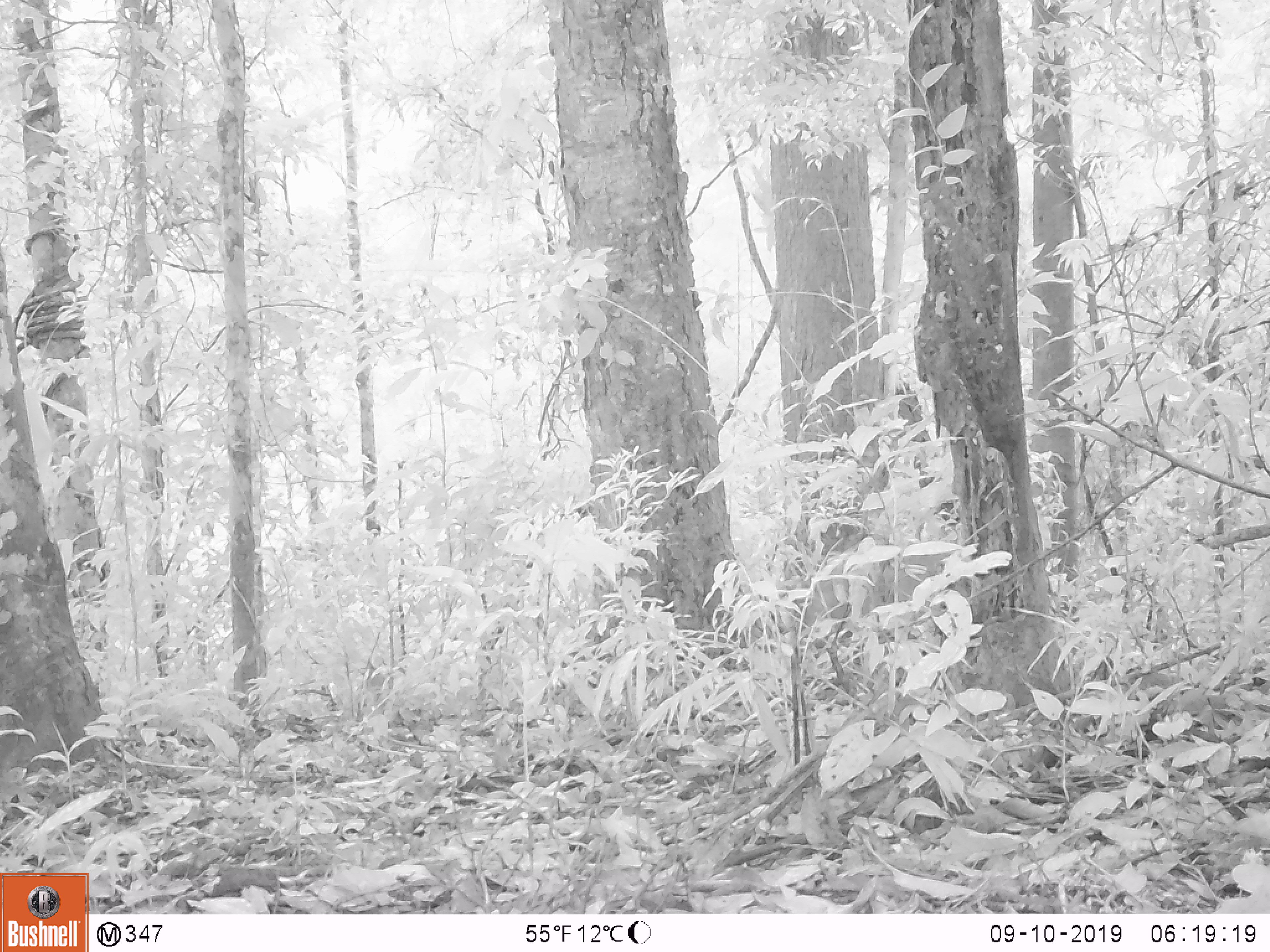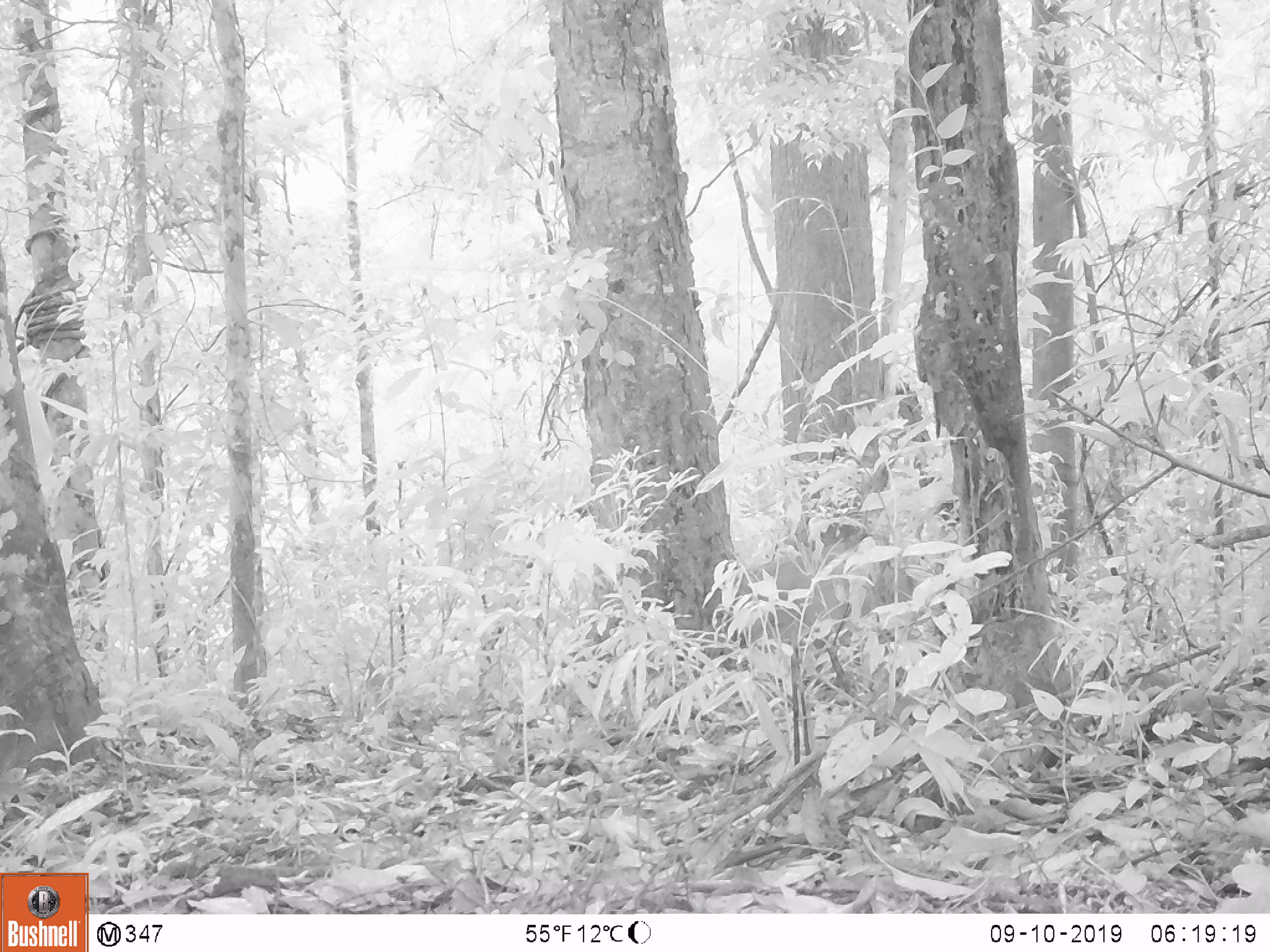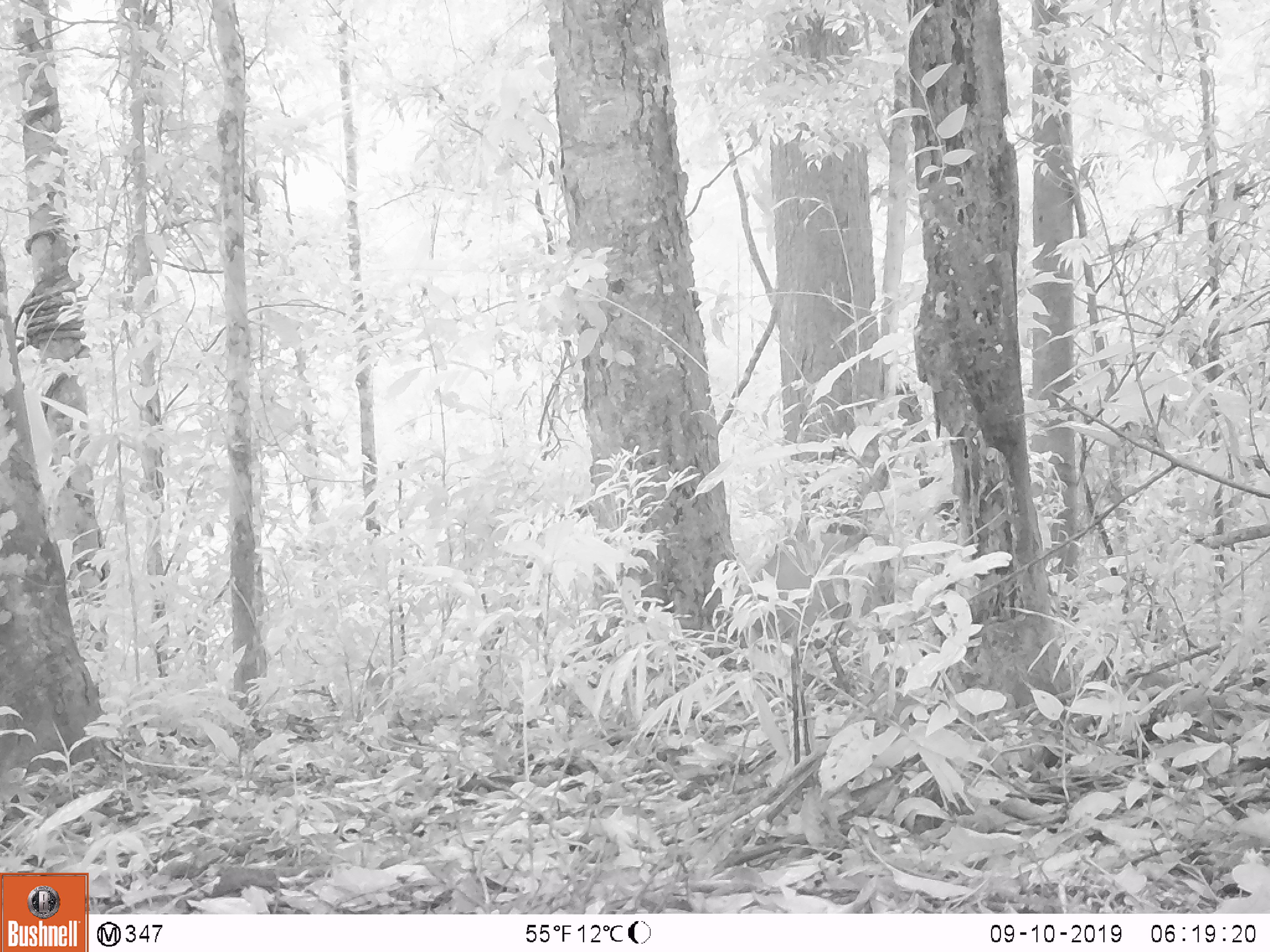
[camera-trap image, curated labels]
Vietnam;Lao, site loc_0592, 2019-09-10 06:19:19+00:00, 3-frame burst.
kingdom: Animalia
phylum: Chordata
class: Mammalia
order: Artiodactyla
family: Suidae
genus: Sus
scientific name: Sus scrofa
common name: eurasian wild pig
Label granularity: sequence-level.